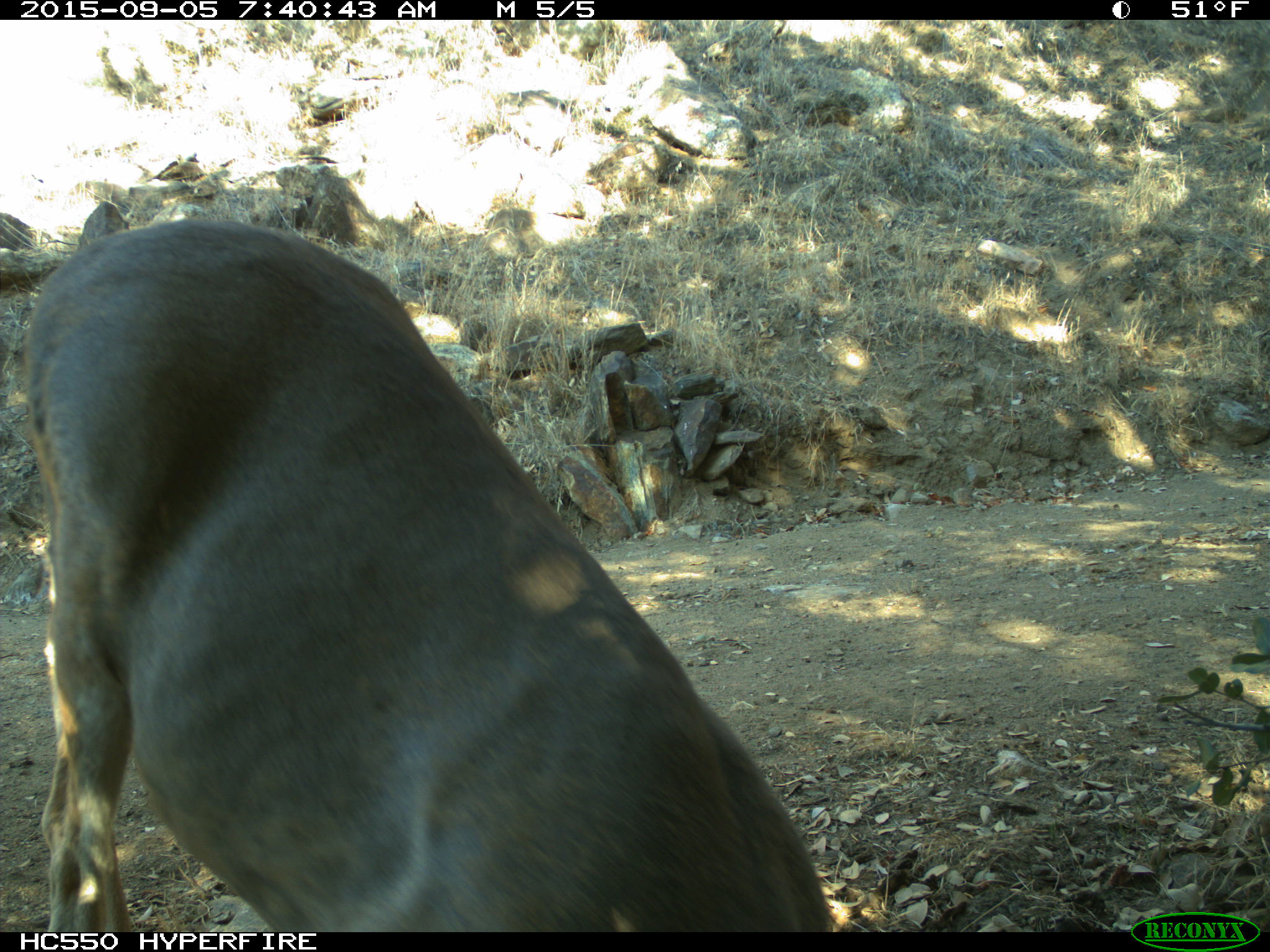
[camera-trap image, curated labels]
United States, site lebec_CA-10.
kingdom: Animalia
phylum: Chordata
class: Mammalia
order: Artiodactyla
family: Cervidae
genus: Odocoileus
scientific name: Odocoileus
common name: deer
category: unidentified deer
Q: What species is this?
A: Unidentified deer (deer) (Odocoileus).